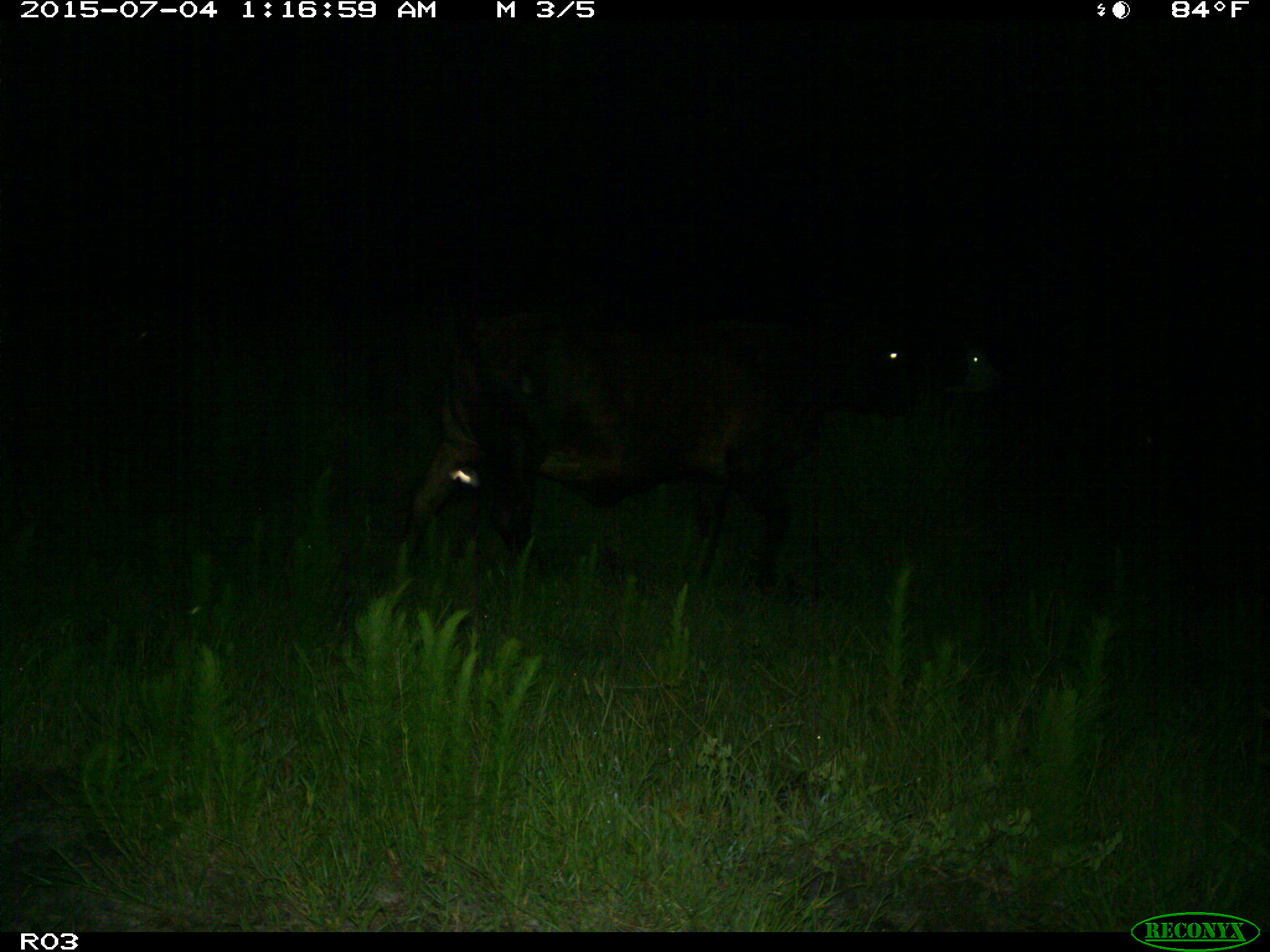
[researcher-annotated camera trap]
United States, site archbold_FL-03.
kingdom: Animalia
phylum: Chordata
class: Mammalia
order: Artiodactyla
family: Bovidae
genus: Bos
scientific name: Bos taurus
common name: domestic cow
Bos taurus (domestic cow).